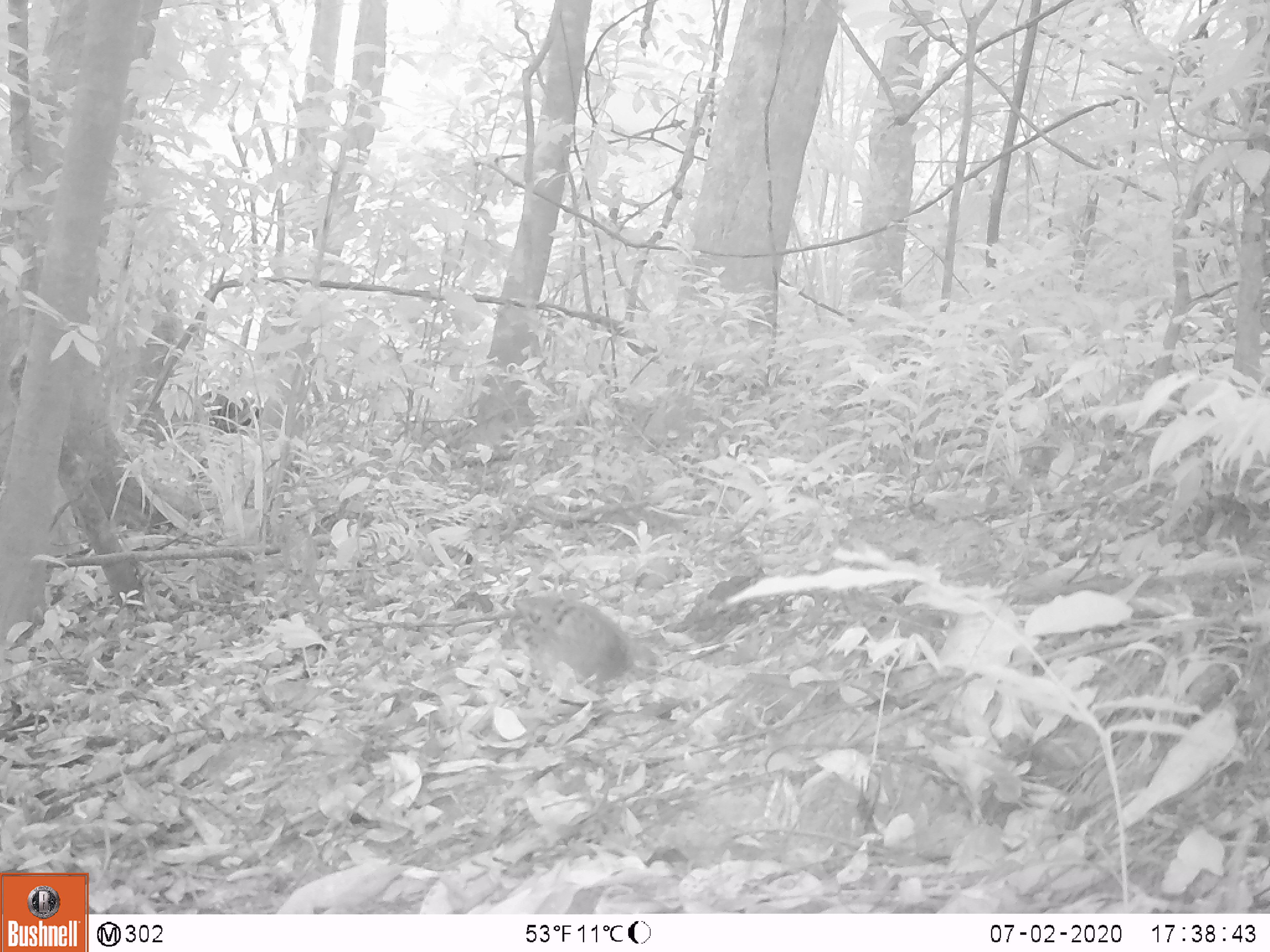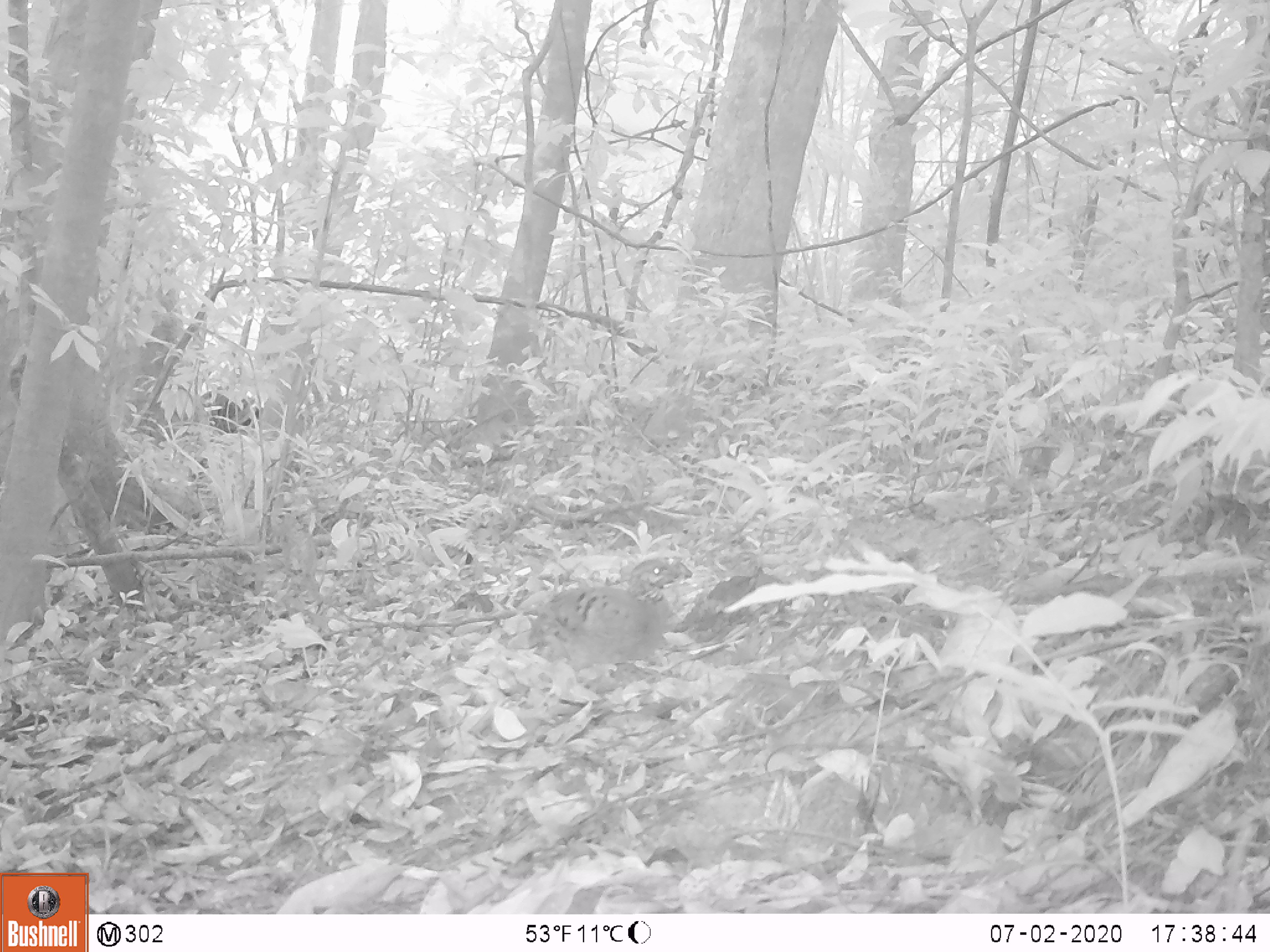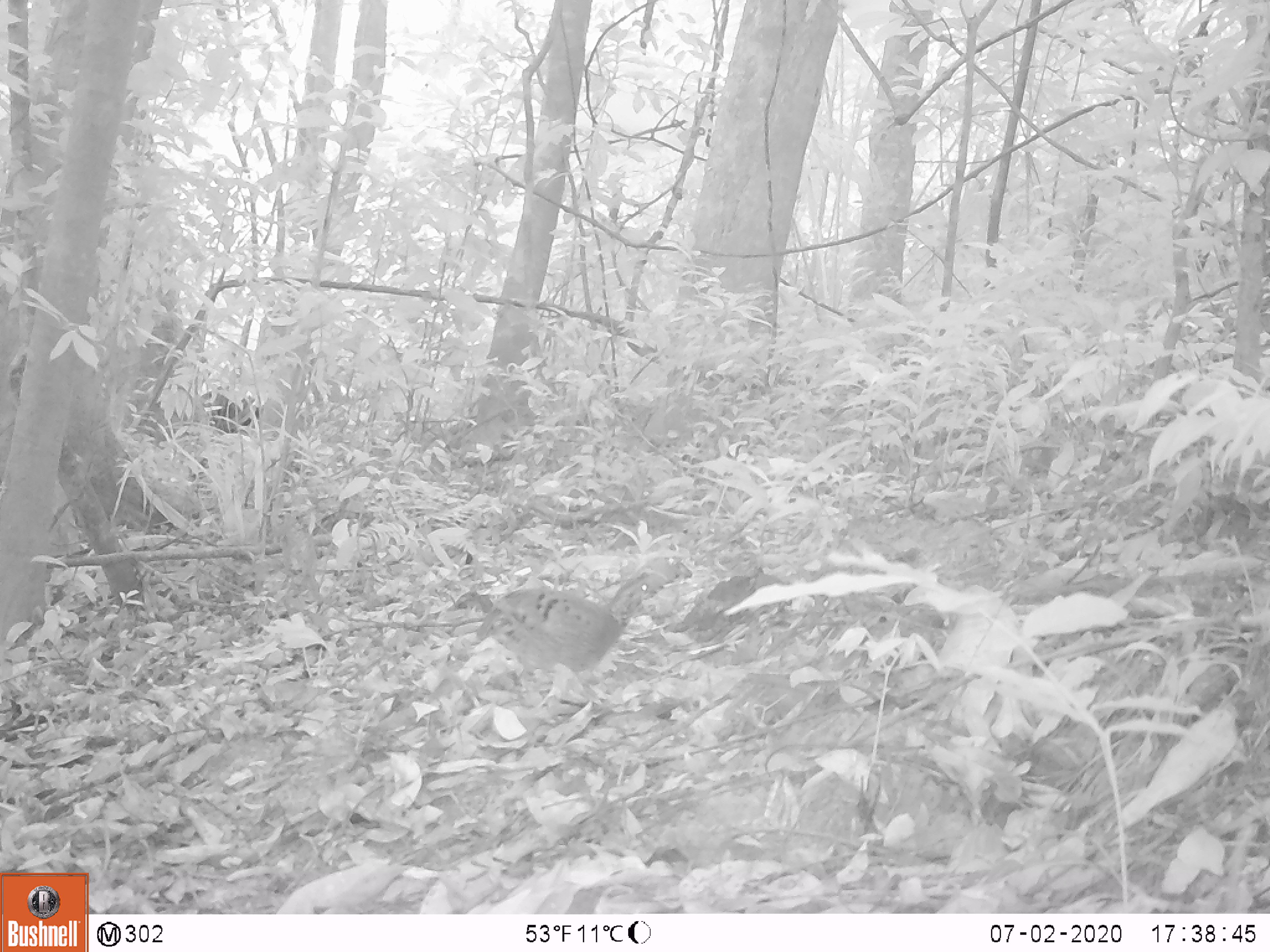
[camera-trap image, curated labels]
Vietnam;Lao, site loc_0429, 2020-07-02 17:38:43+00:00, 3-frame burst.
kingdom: Animalia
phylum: Chordata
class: Aves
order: Galliformes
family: Phasianidae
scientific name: Phasianidae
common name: partridge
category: unidentified partridge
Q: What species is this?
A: Unidentified partridge (partridge) (Phasianidae).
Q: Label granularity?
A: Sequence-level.